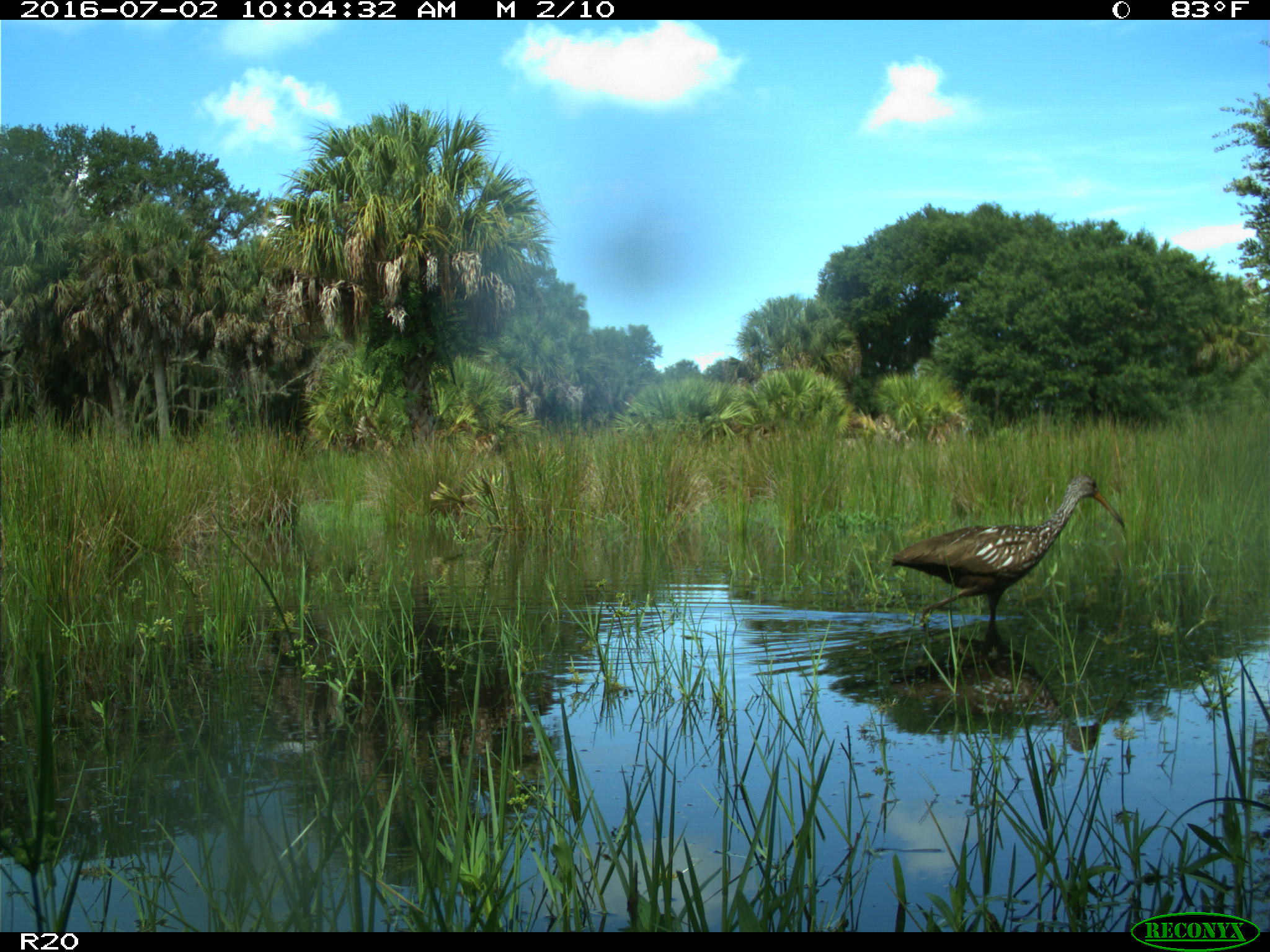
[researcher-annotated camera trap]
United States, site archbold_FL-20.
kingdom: Animalia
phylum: Chordata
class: Aves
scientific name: Aves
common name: birds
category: unidentified bird